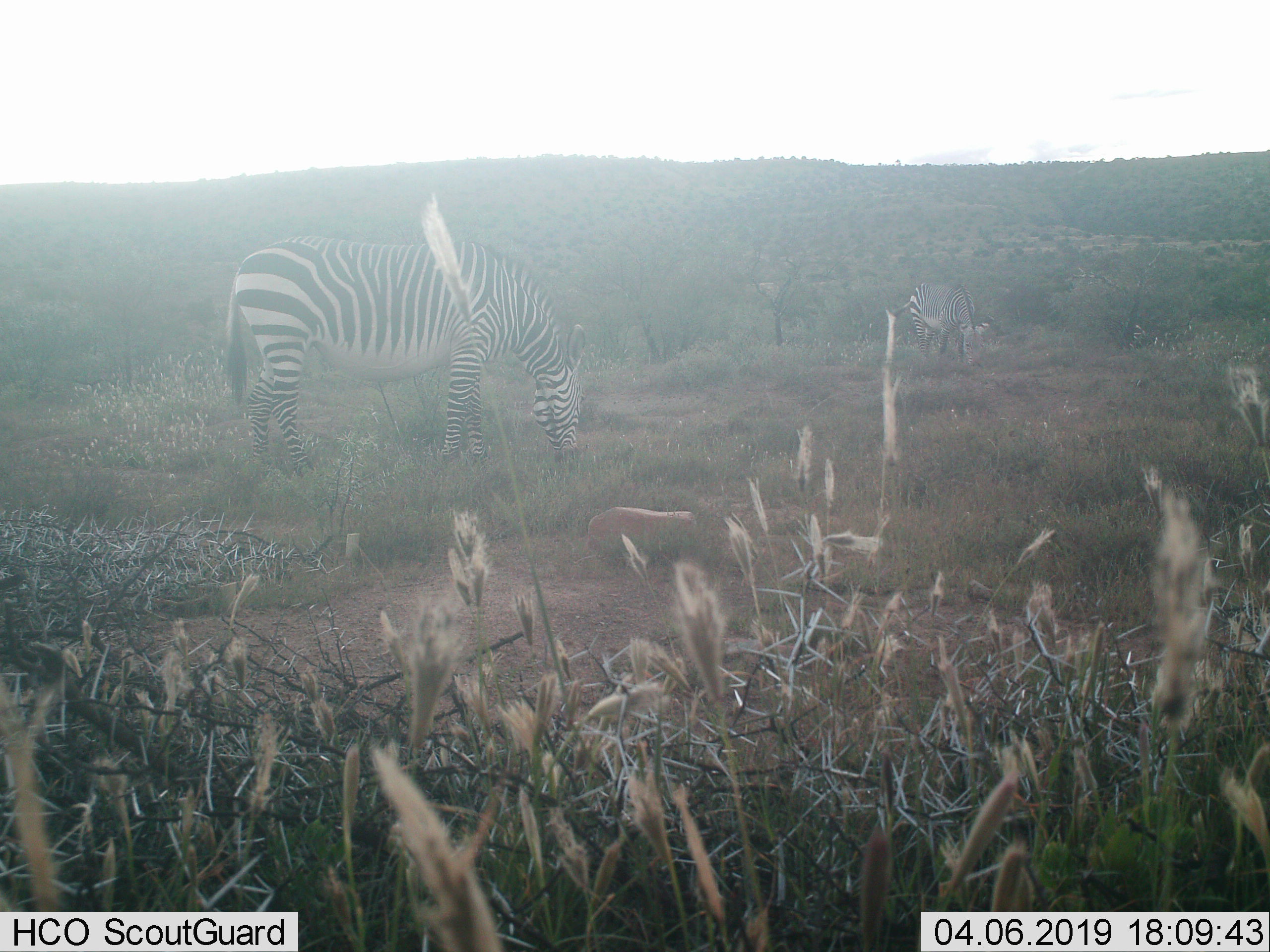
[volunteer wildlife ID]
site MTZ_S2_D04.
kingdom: Animalia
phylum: Chordata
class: Mammalia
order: Perissodactyla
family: Equidae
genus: Equus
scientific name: Equus zebra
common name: mountain zebra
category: zebramountain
Zebramountain (mountain zebra) (Equus zebra), count 2. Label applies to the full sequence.